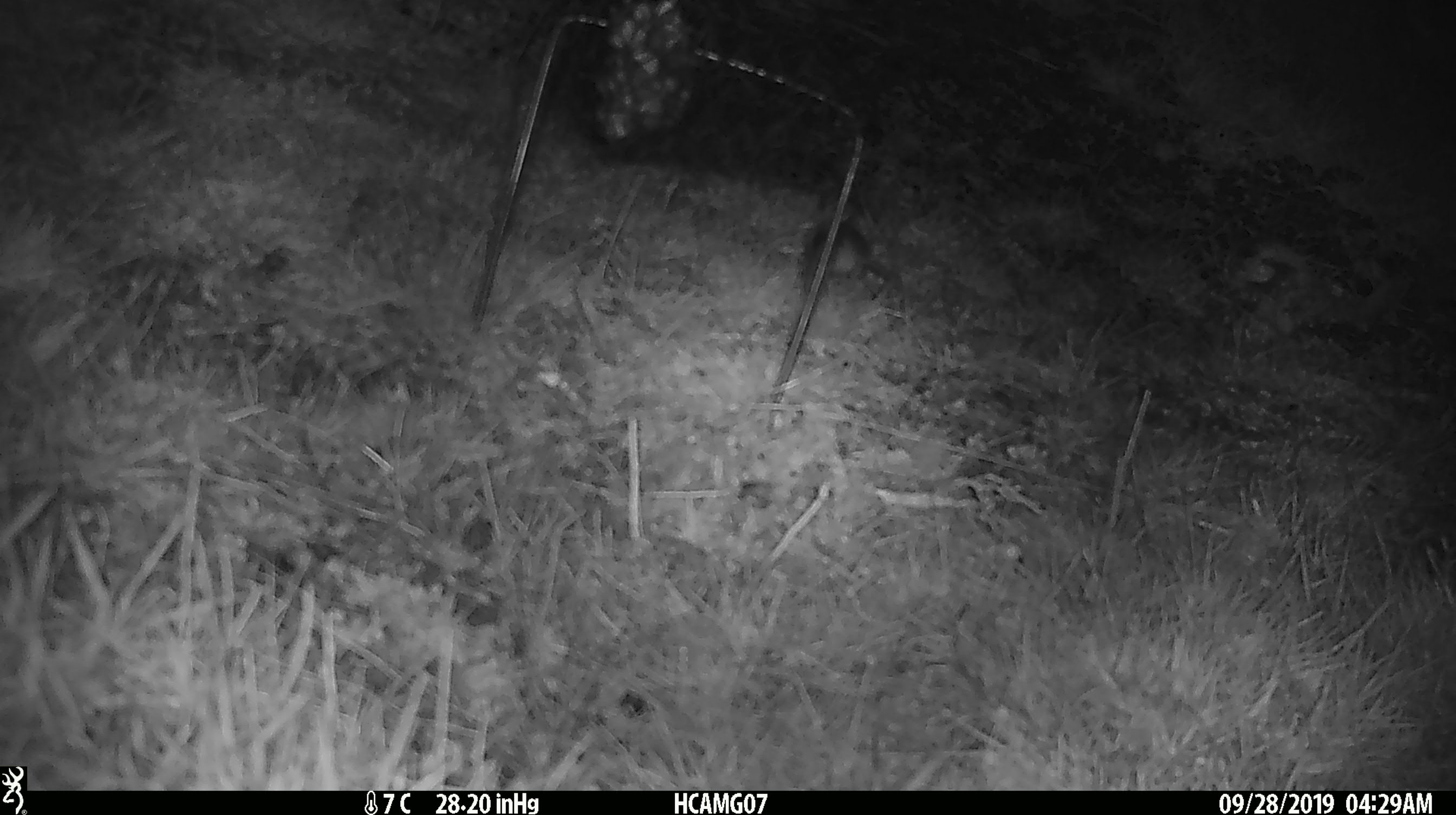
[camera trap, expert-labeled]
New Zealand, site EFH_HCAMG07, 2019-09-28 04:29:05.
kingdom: Animalia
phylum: Chordata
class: Mammalia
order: Rodentia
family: Muridae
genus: Mus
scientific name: Mus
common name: mouse